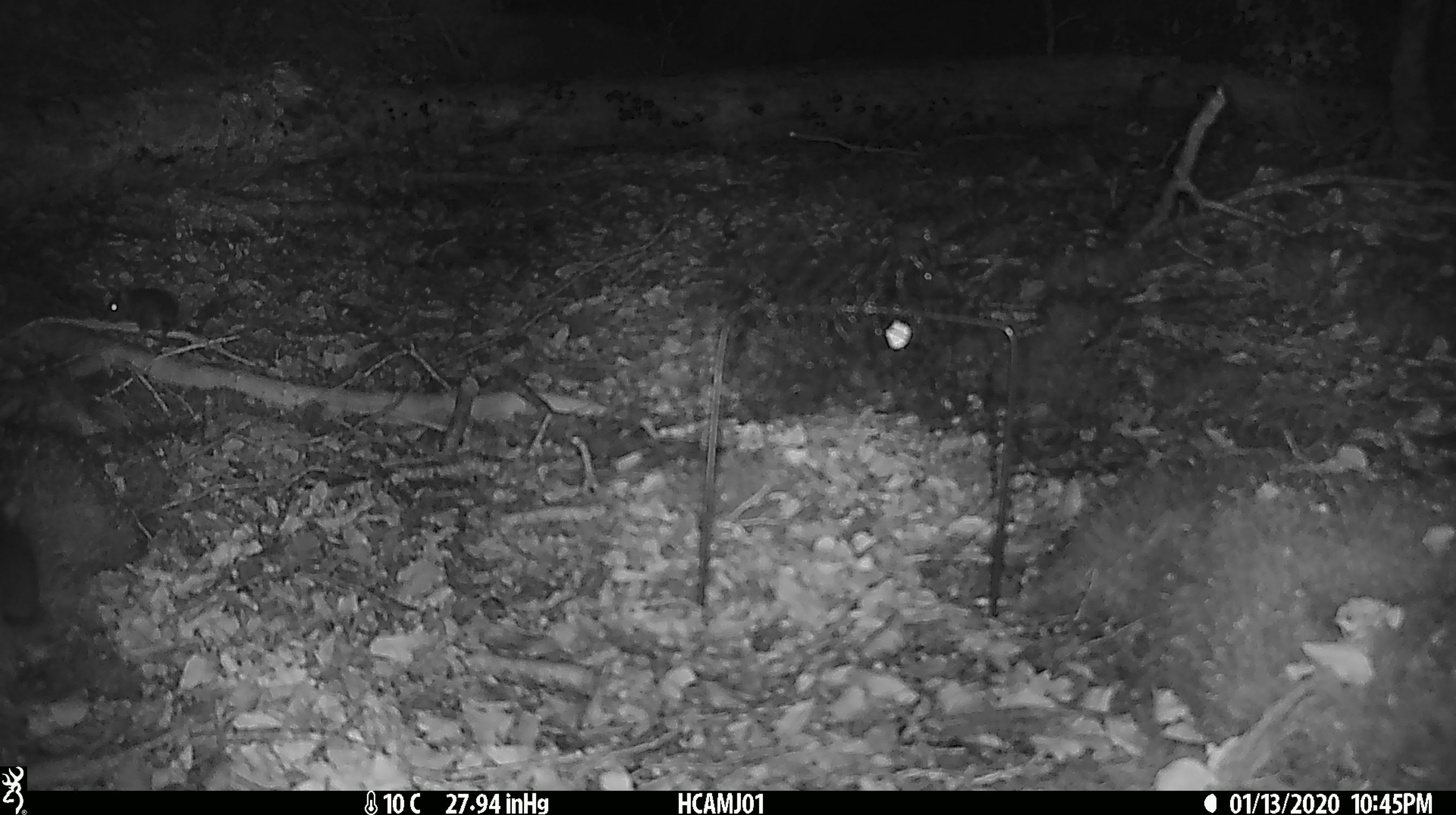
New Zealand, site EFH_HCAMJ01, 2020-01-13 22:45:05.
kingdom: Animalia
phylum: Chordata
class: Mammalia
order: Rodentia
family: Muridae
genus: Mus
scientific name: Mus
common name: mouse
Mouse (Mus).